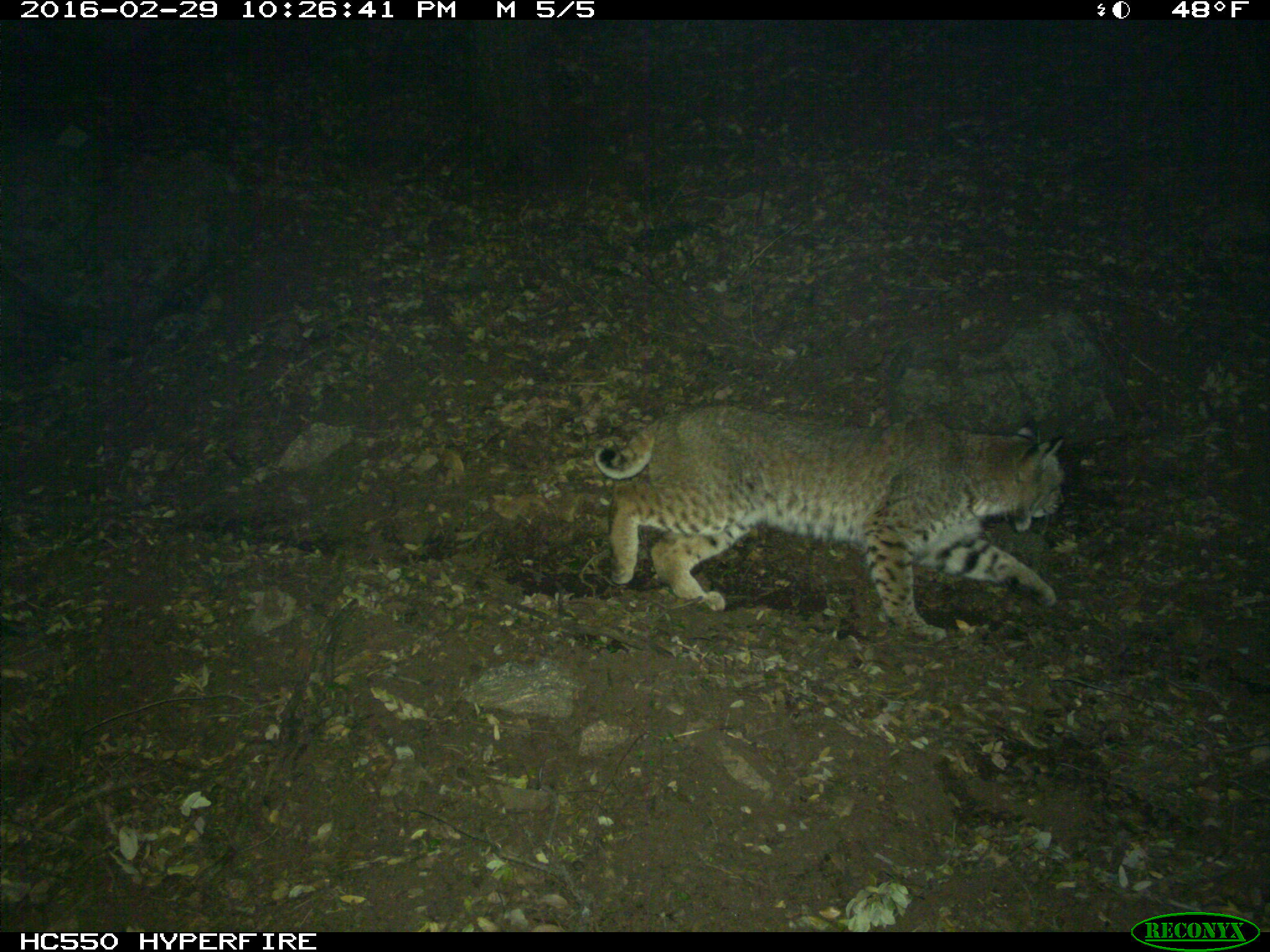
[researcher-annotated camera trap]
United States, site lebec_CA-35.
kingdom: Animalia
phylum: Chordata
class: Mammalia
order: Carnivora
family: Felidae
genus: Lynx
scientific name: Lynx rufus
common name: bobcat